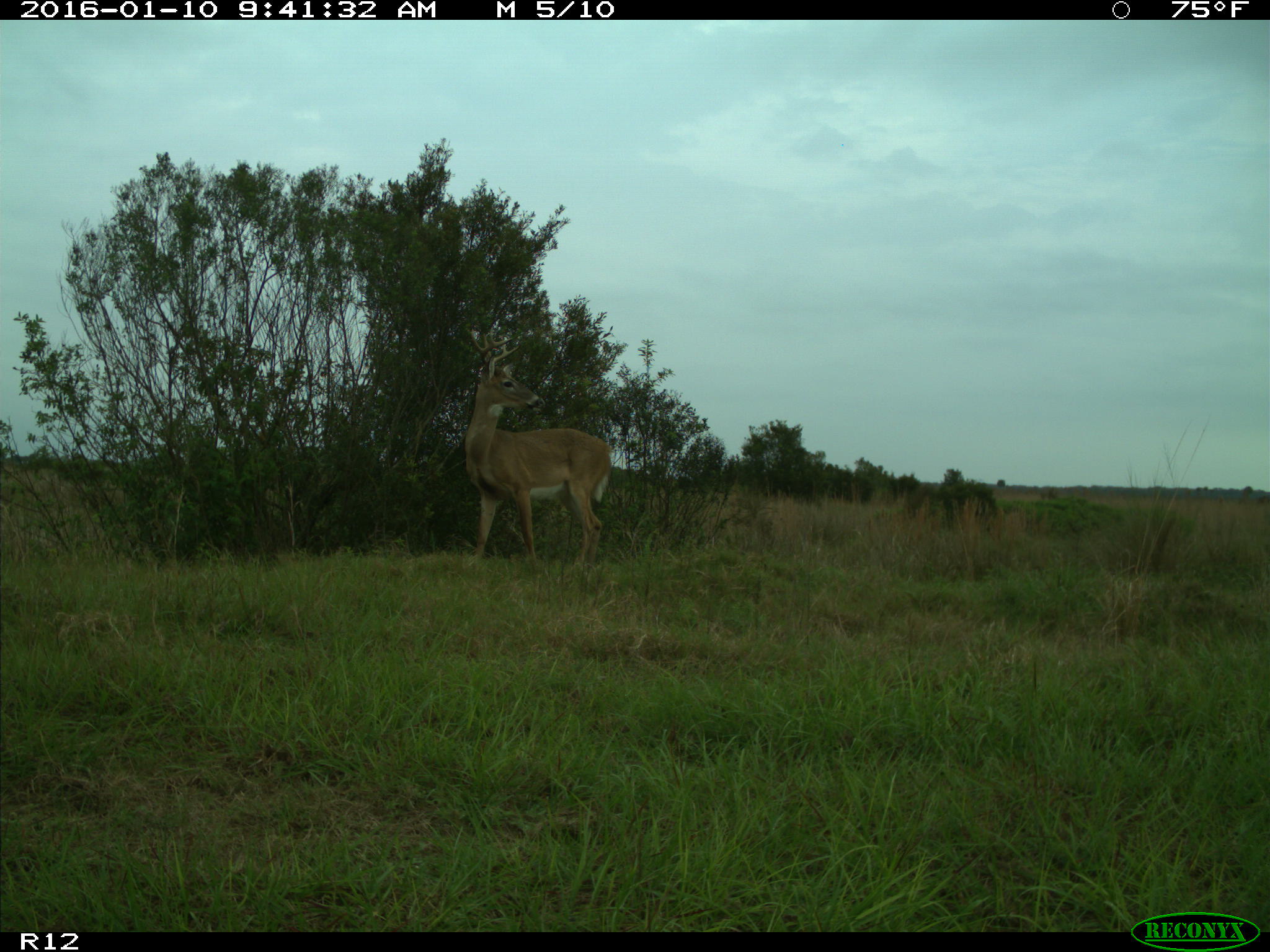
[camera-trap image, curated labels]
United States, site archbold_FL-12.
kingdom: Animalia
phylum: Chordata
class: Mammalia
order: Artiodactyla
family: Cervidae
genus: Odocoileus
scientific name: Odocoileus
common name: deer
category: unidentified deer